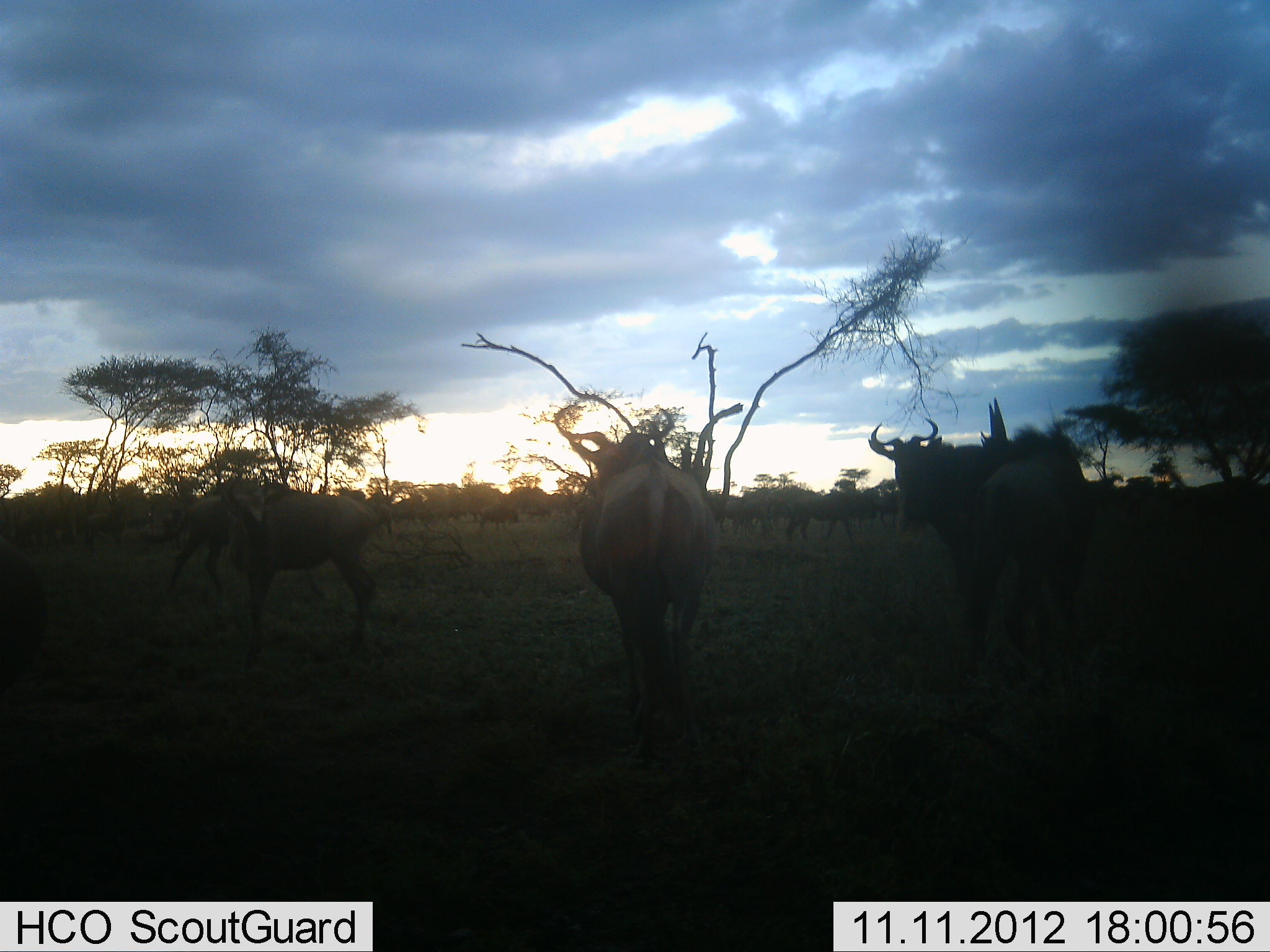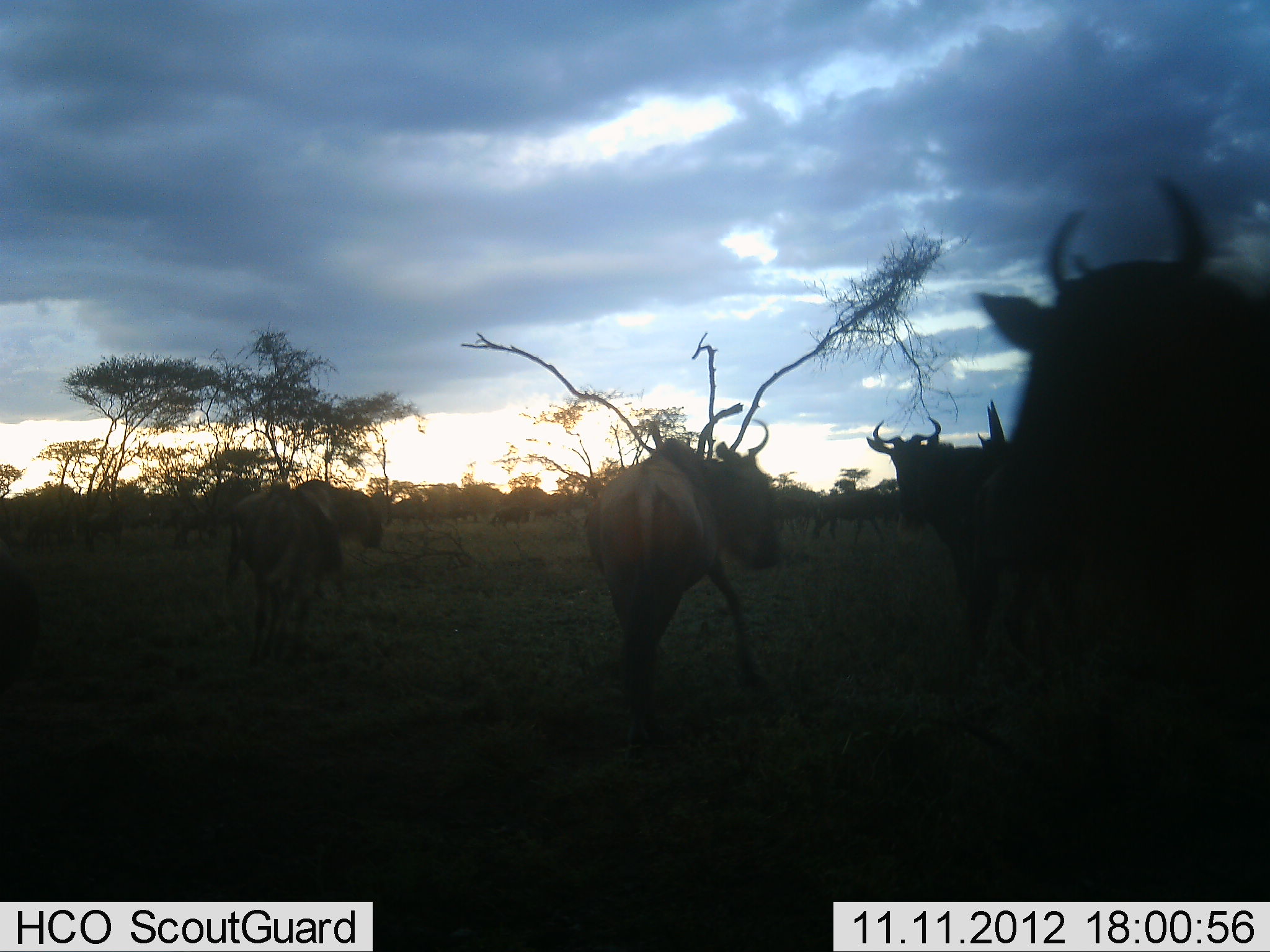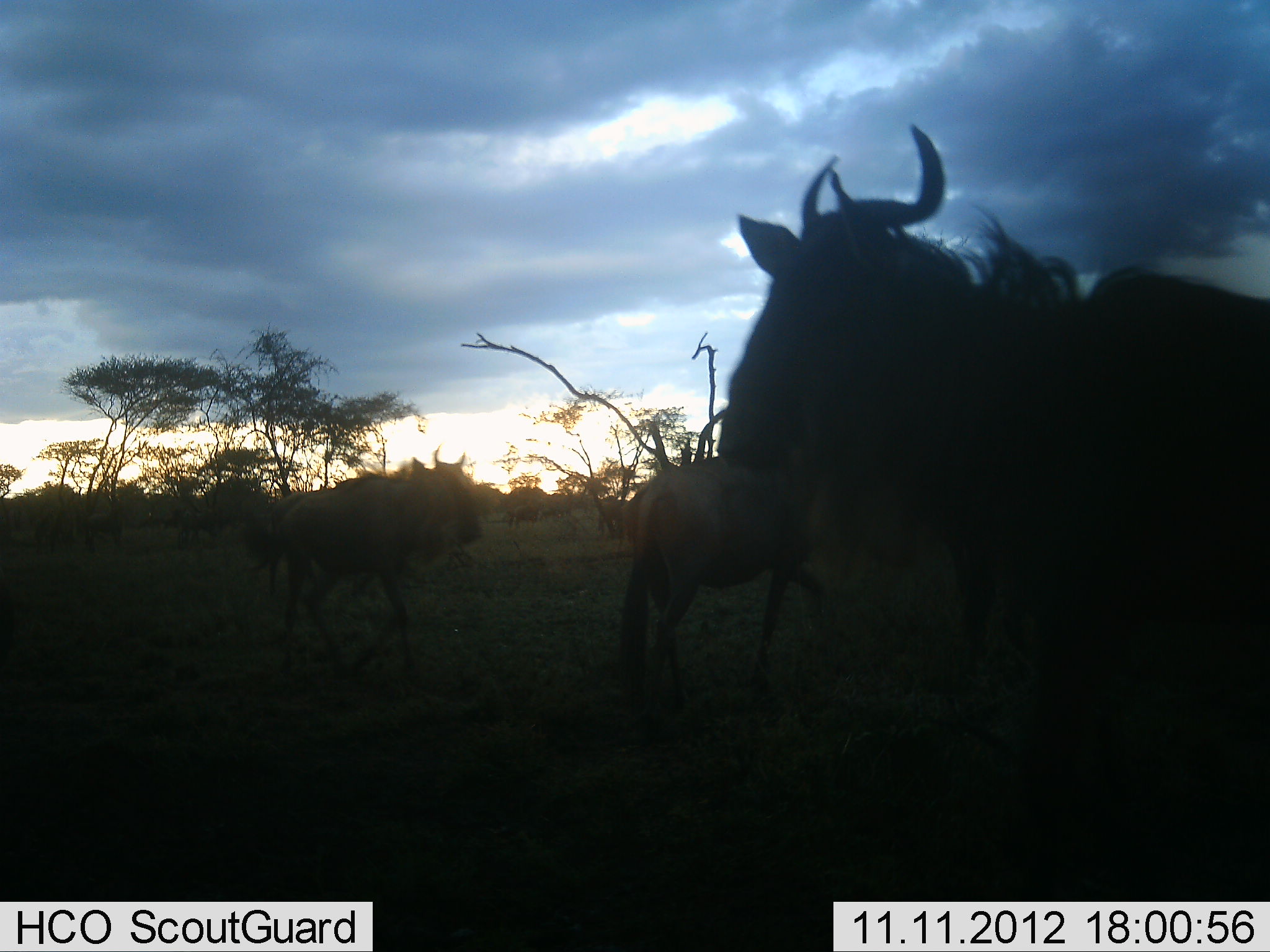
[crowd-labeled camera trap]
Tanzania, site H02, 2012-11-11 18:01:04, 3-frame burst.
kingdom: Animalia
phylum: Chordata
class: Mammalia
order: Artiodactyla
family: Bovidae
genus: Connochaetes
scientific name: Connochaetes taurinus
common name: blue wildebeest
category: wildebeest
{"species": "wildebeest (blue wildebeest) (Connochaetes taurinus)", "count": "11-50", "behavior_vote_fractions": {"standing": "50%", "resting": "0%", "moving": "90%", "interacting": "0%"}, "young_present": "0%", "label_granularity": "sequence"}